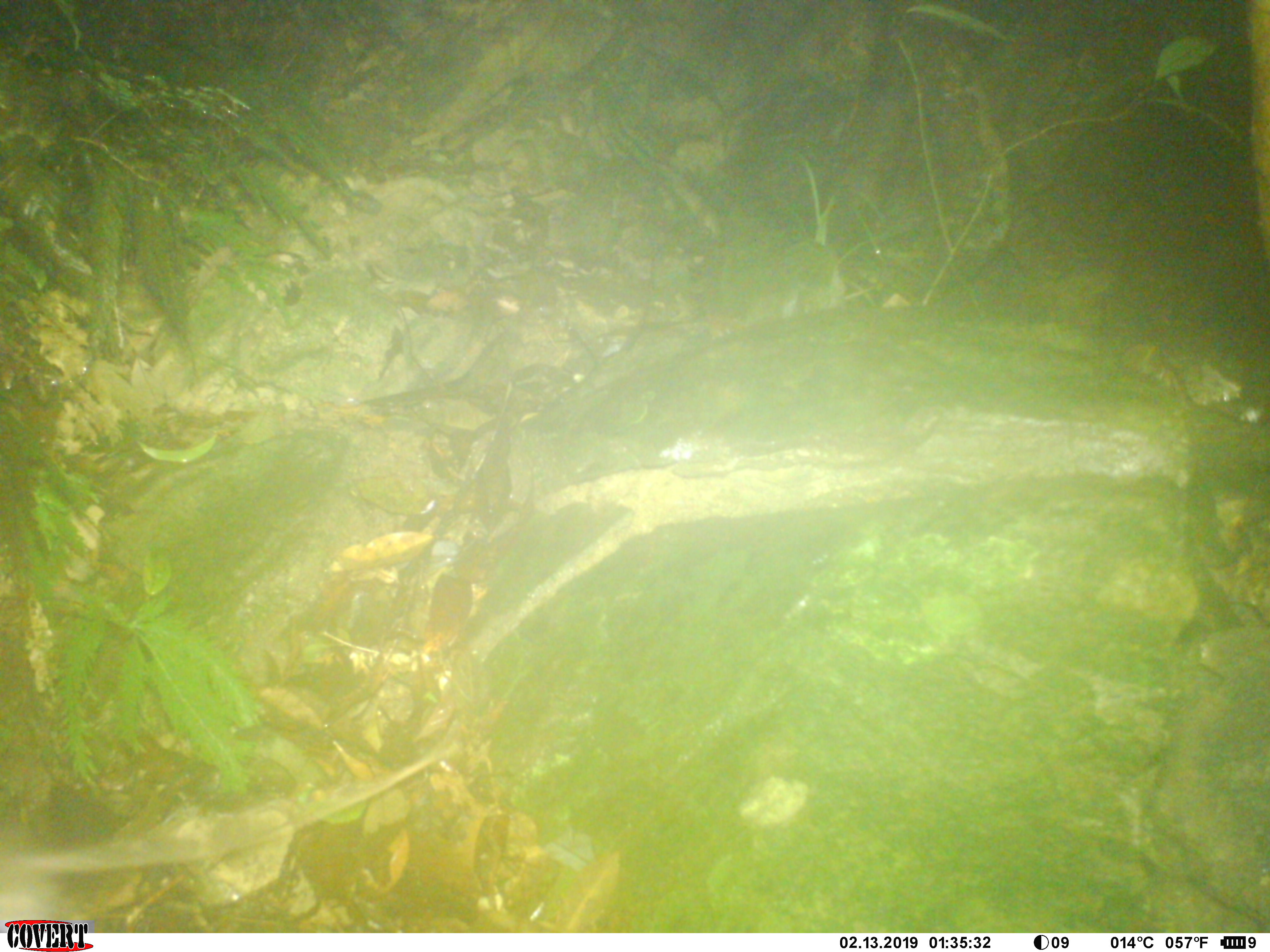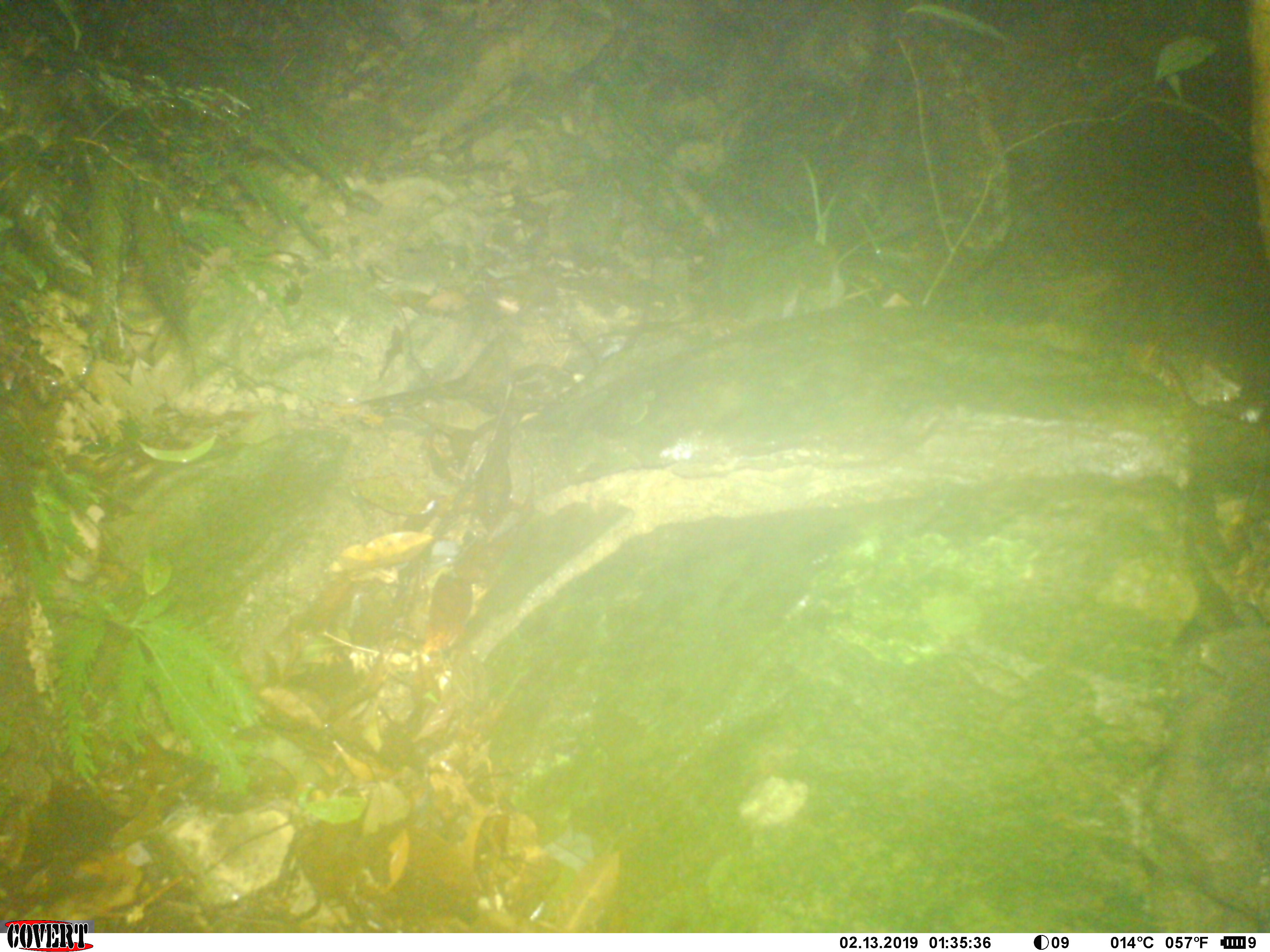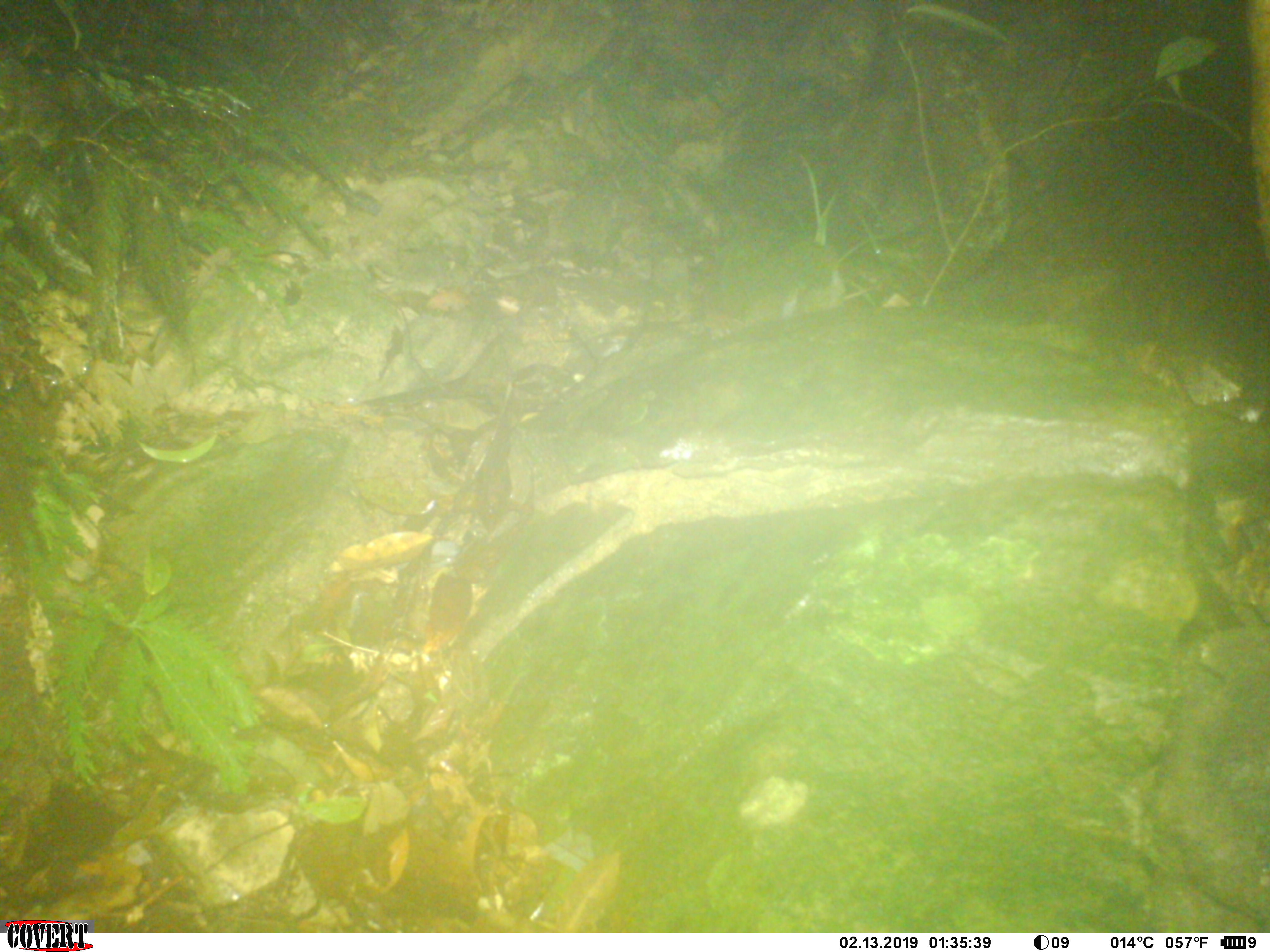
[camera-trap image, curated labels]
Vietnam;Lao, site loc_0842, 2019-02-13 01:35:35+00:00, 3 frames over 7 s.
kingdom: Animalia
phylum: Chordata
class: Mammalia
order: Rodentia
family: Muridae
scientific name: Muridae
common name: old-world mice and rats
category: unidentified murid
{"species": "unidentified murid (old-world mice and rats) (Muridae)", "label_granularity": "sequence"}